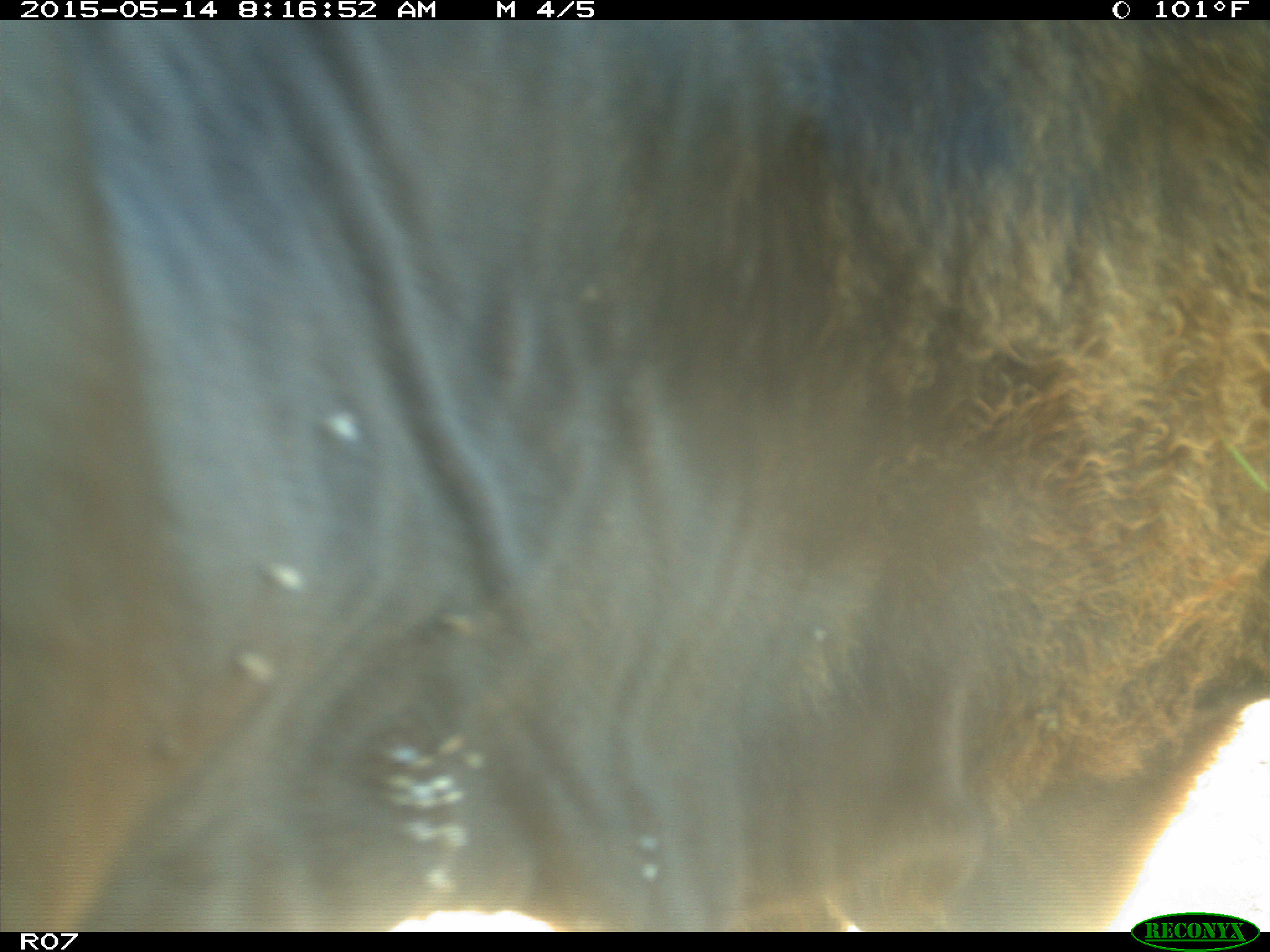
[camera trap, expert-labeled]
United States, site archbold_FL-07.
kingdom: Animalia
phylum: Chordata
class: Mammalia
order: Artiodactyla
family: Bovidae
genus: Bos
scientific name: Bos taurus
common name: domestic cow